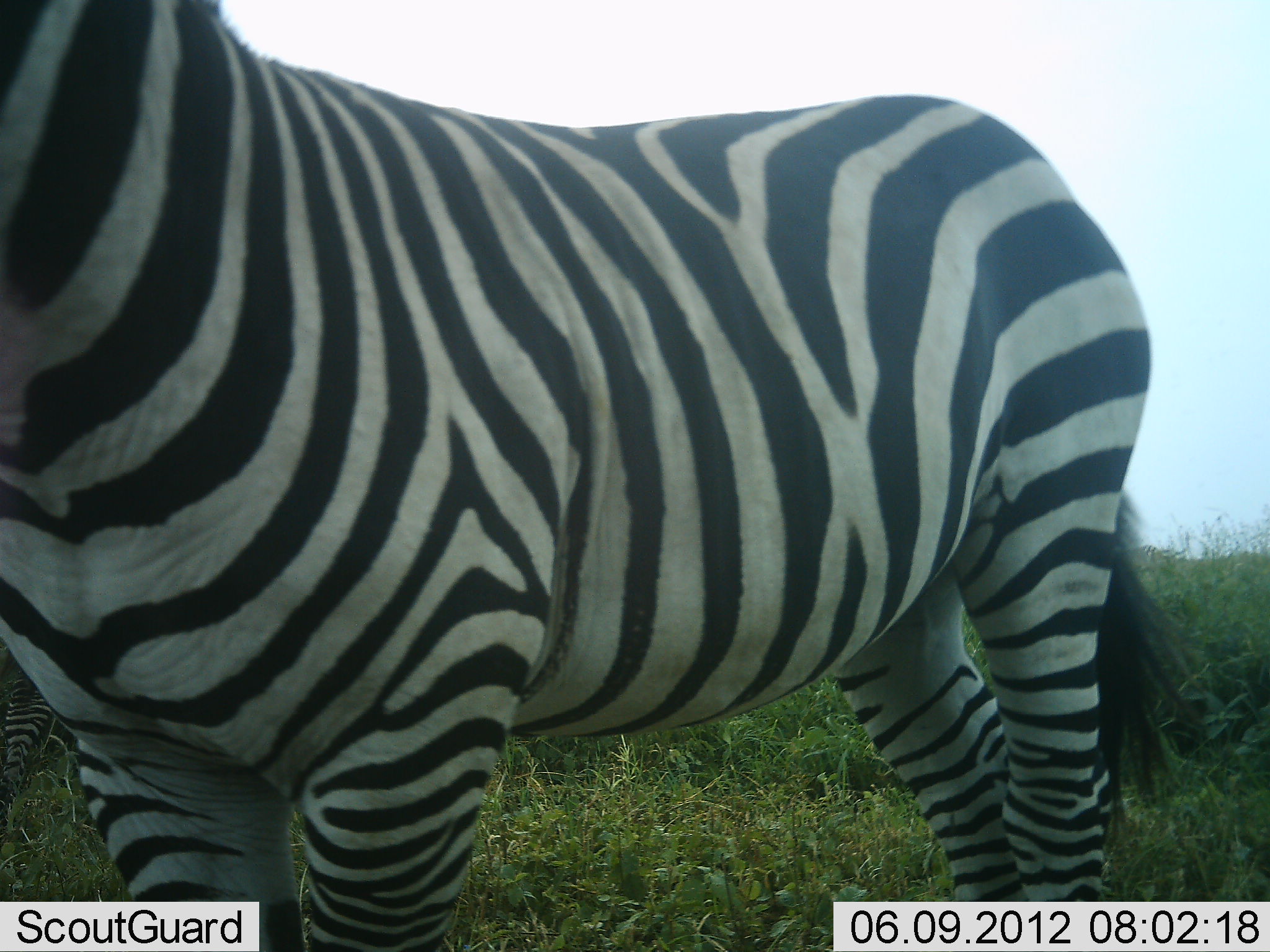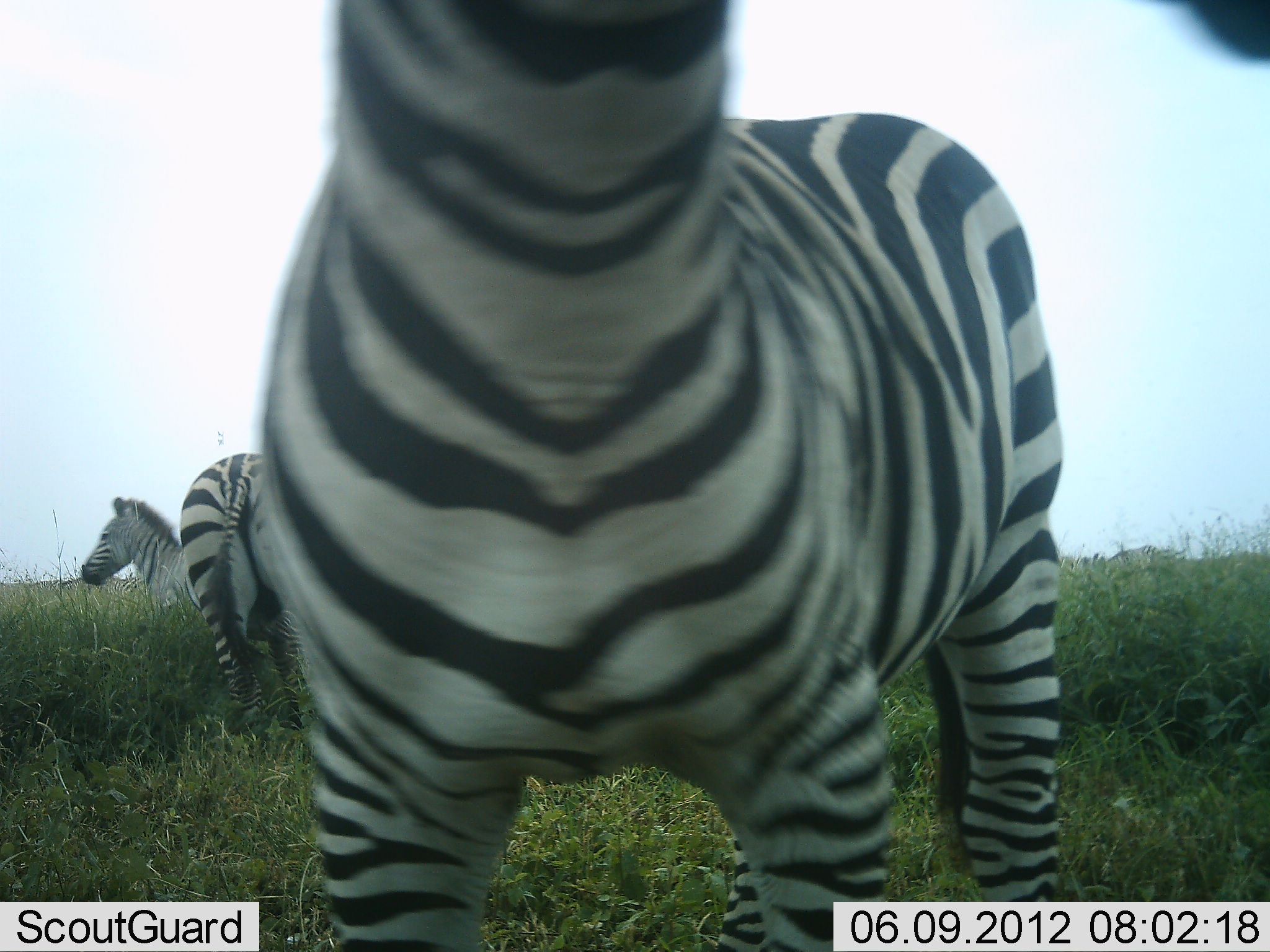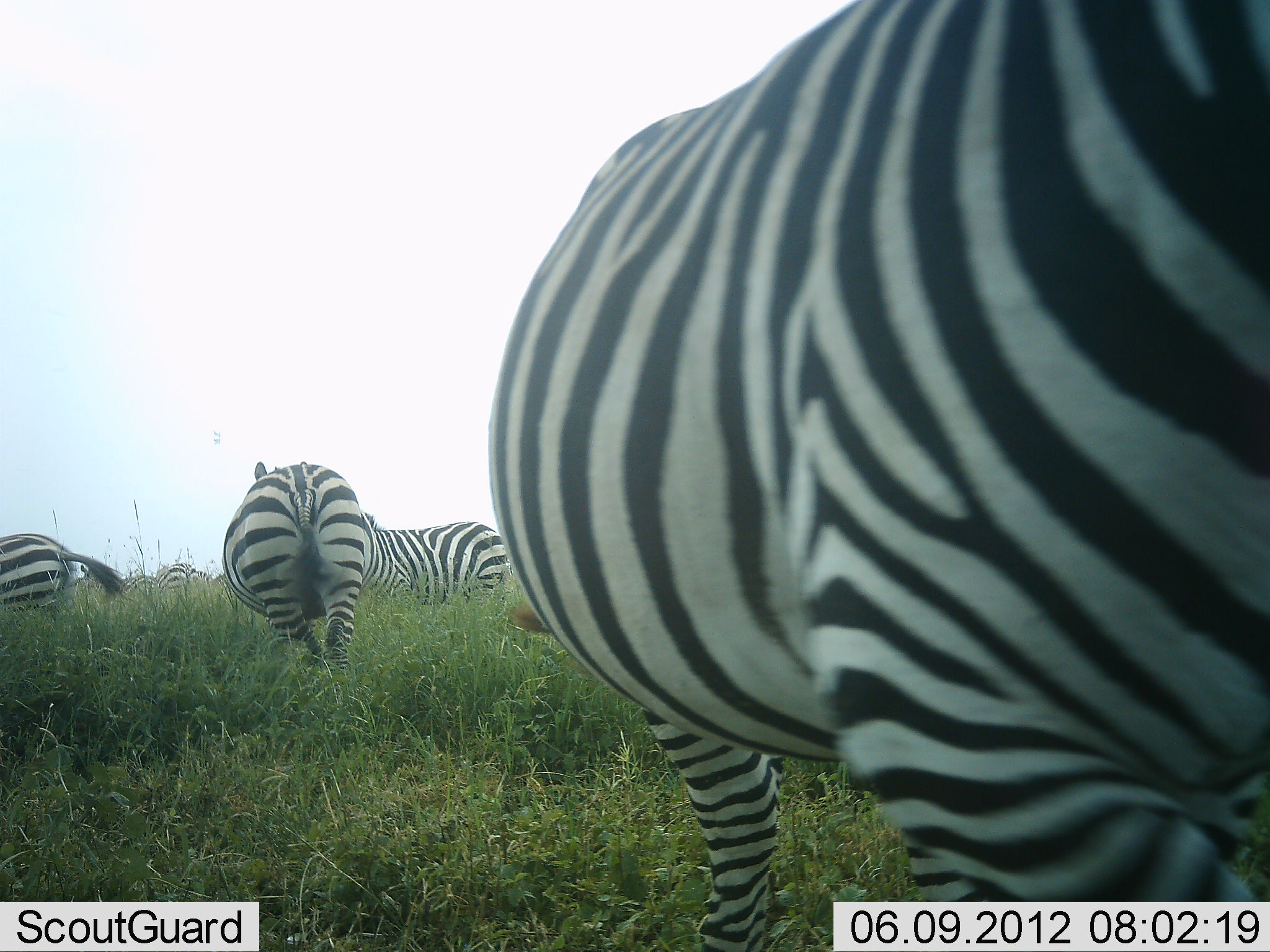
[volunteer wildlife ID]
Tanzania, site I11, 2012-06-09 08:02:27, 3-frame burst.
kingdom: Animalia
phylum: Chordata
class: Mammalia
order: Perissodactyla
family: Equidae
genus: Equus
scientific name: Equus quagga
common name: plains zebra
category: zebra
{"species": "zebra (plains zebra) (Equus quagga)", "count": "5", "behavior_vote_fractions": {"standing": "40%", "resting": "0%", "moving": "70%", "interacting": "0%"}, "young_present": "0%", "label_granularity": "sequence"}